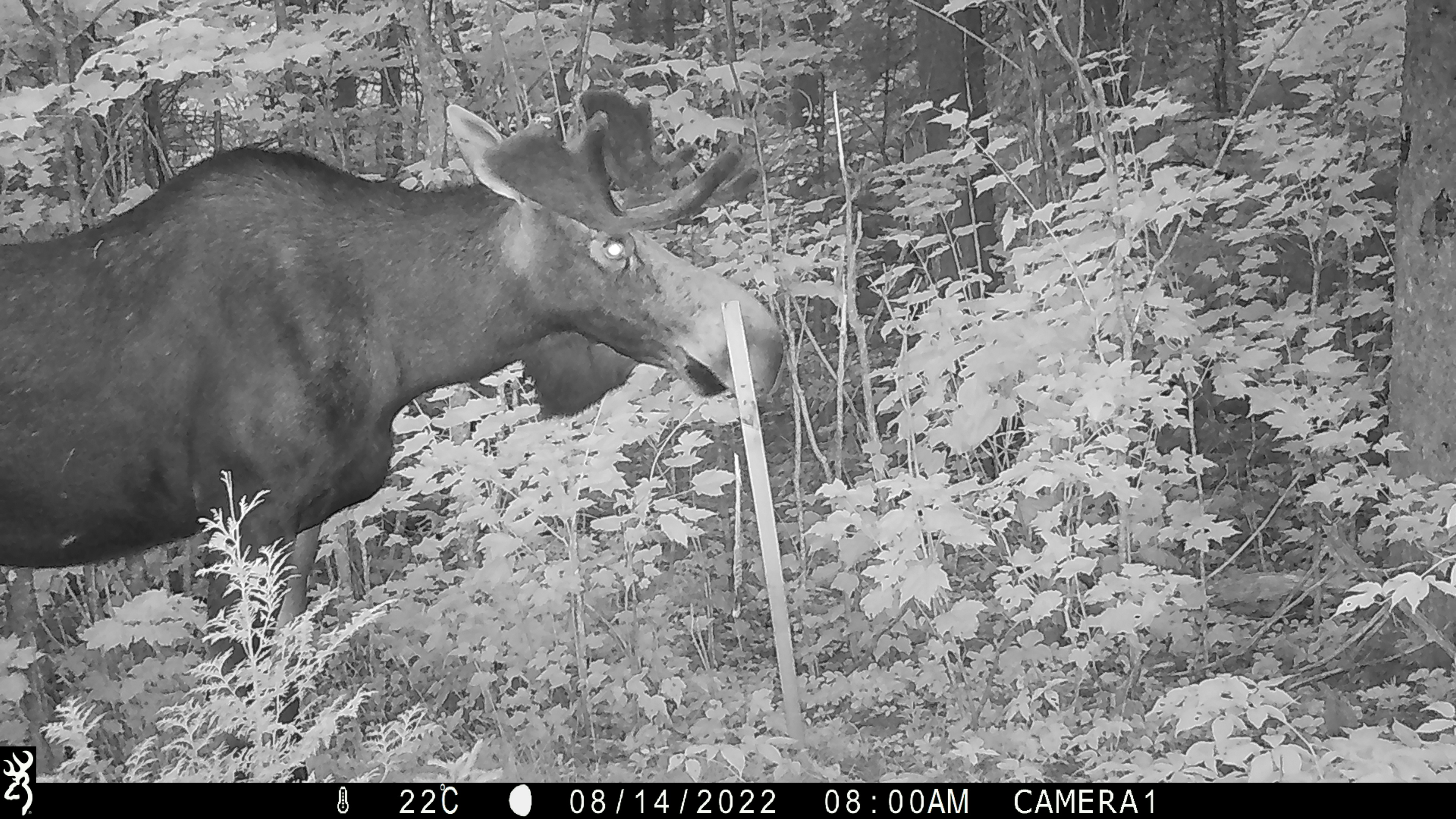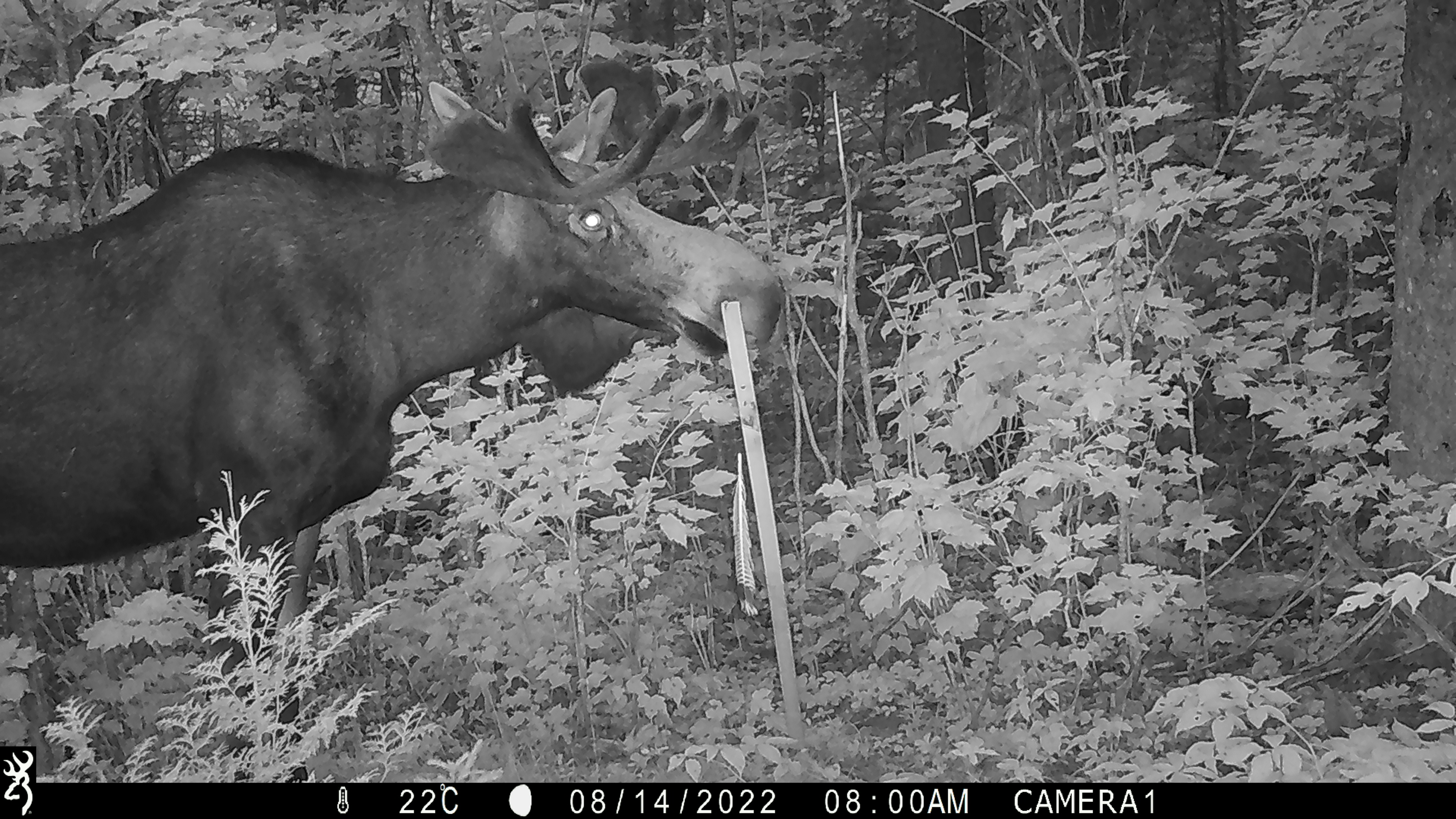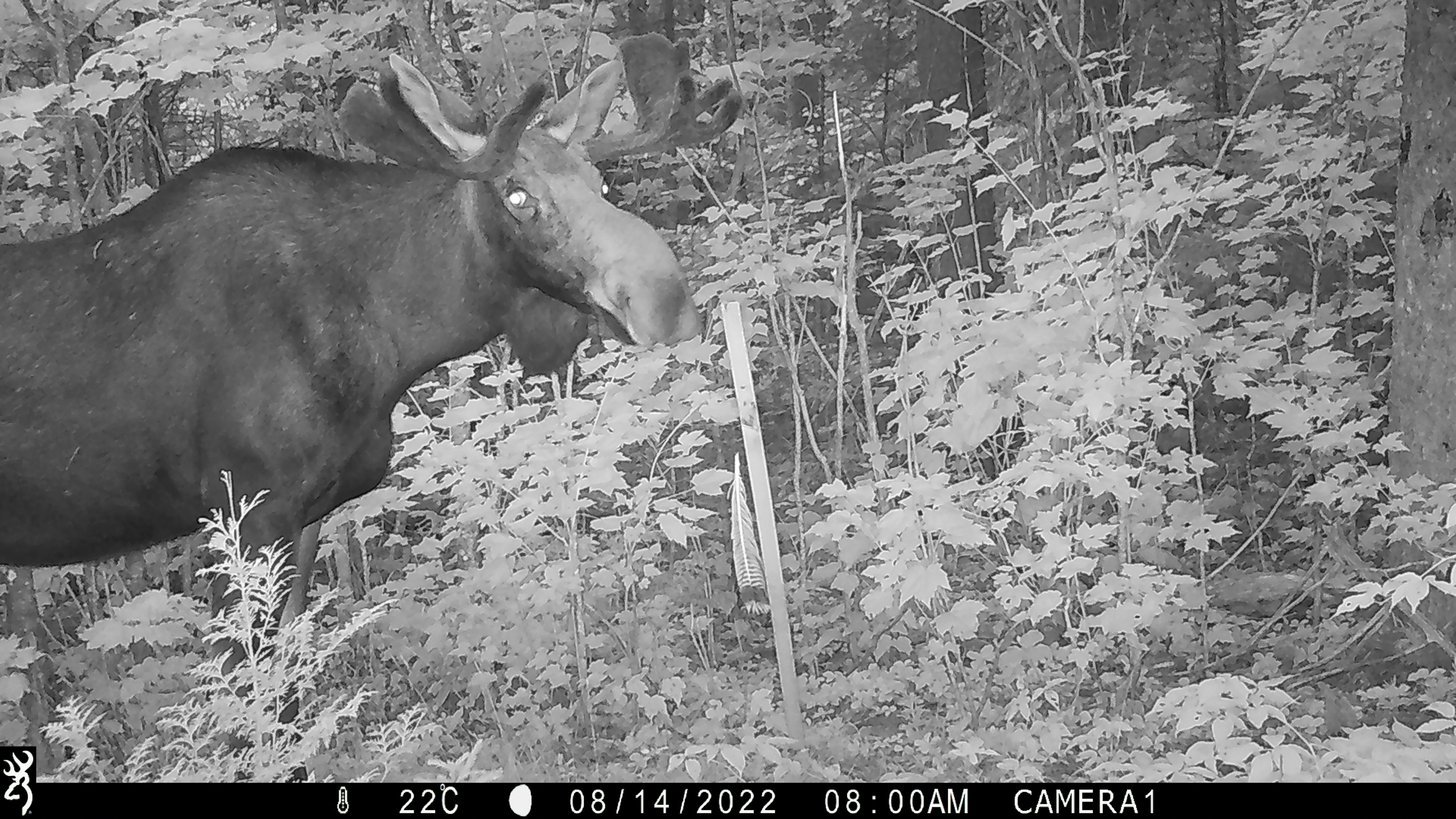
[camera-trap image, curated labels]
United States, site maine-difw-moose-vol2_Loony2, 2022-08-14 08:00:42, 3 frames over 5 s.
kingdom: Animalia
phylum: Chordata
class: Mammalia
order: Artiodactyla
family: Cervidae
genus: Alces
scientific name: Alces alces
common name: moose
Moose (Alces alces).